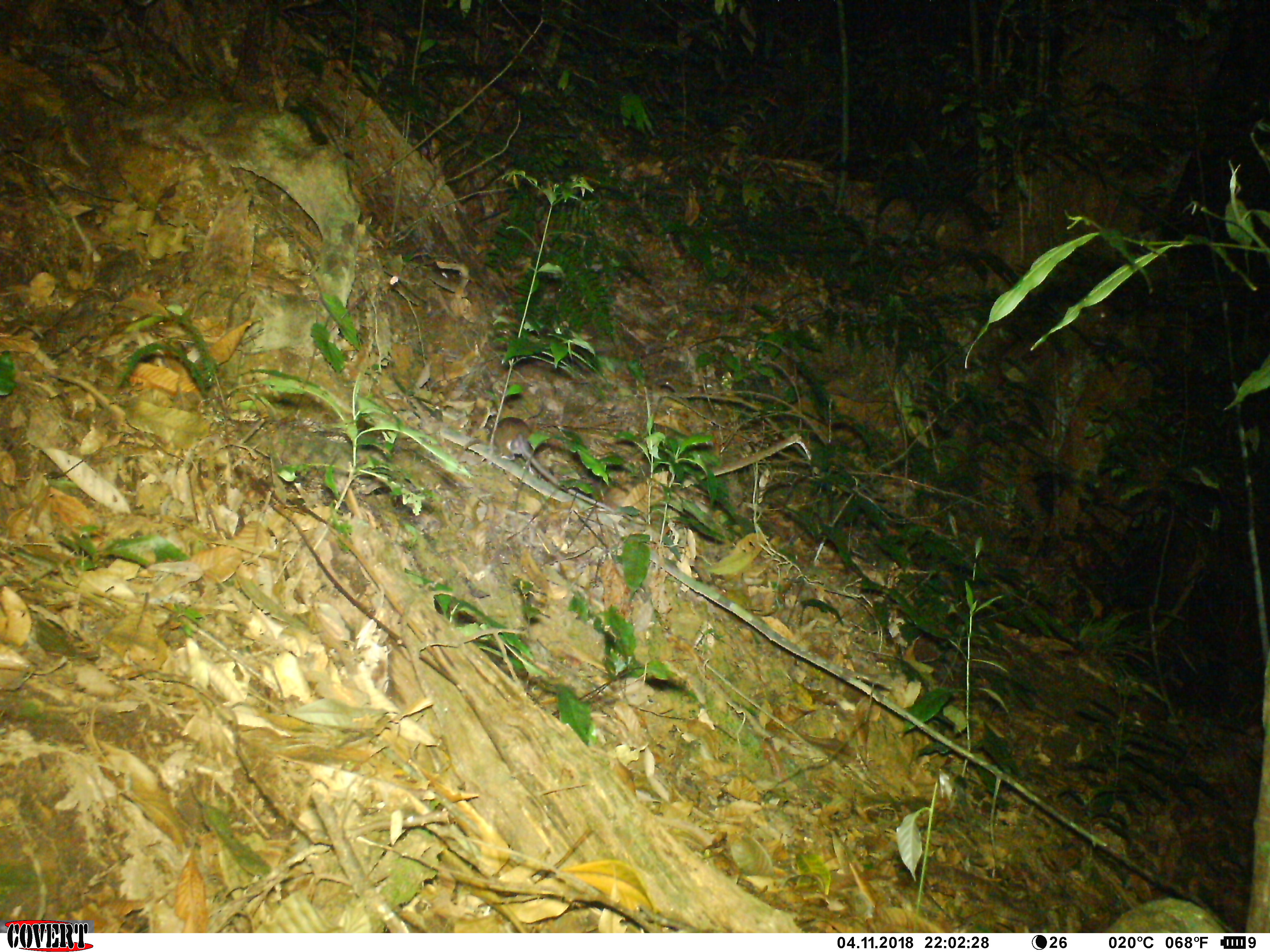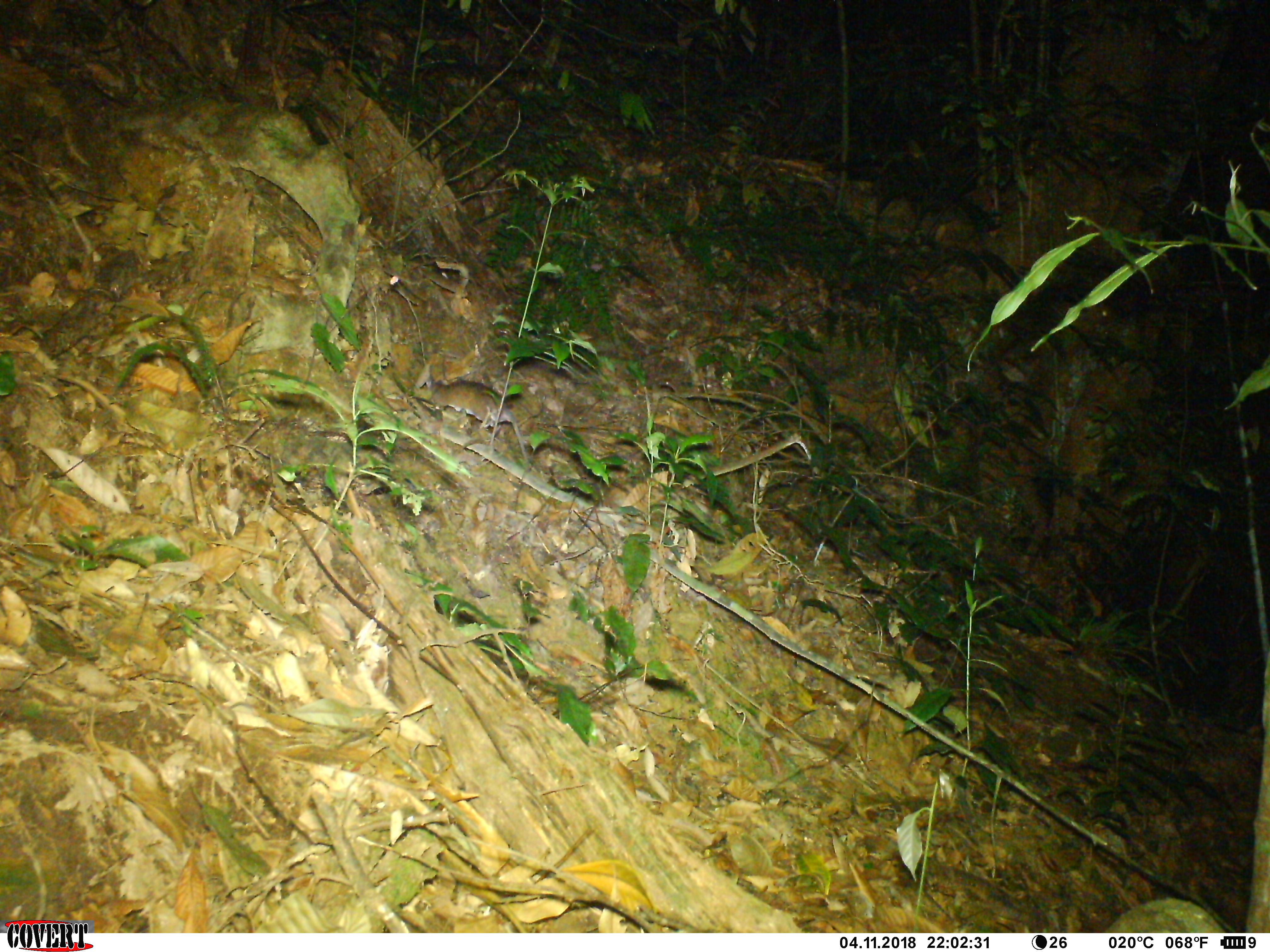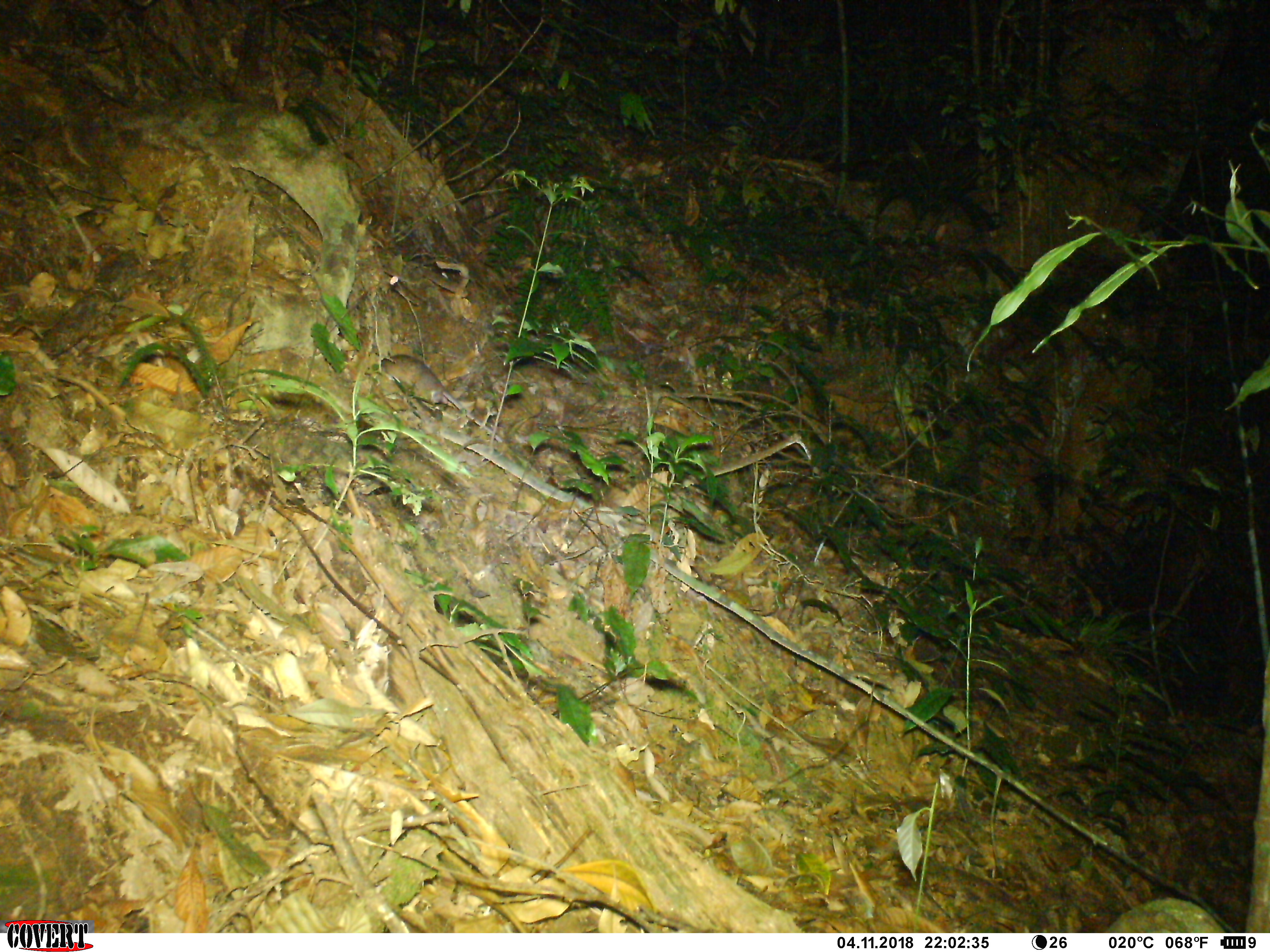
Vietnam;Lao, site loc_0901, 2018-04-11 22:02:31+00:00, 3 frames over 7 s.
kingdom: Animalia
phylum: Chordata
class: Mammalia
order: Rodentia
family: Muridae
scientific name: Muridae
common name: old-world mice and rats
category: unidentified murid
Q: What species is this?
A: Unidentified murid (old-world mice and rats) (Muridae).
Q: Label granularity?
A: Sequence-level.